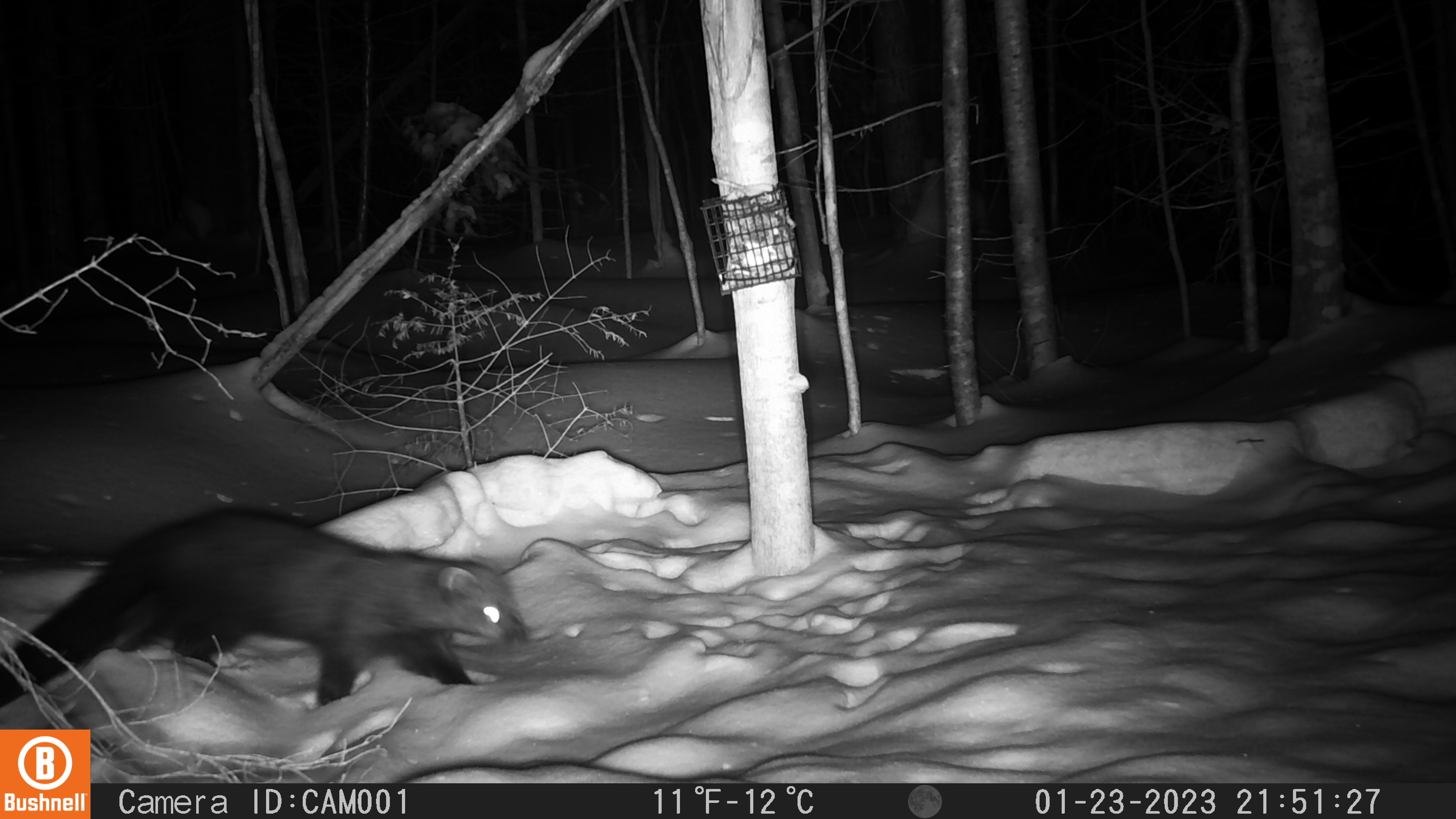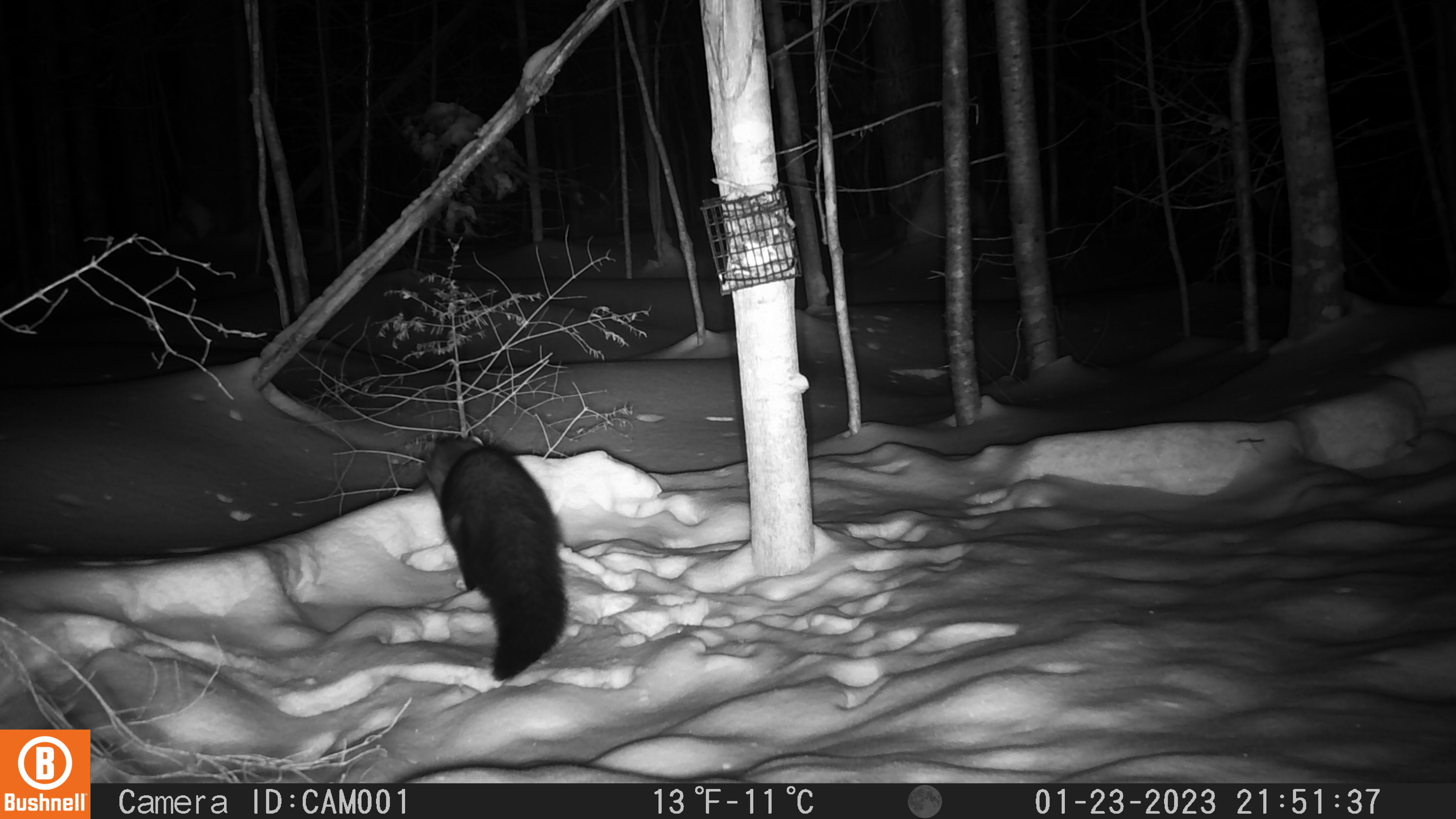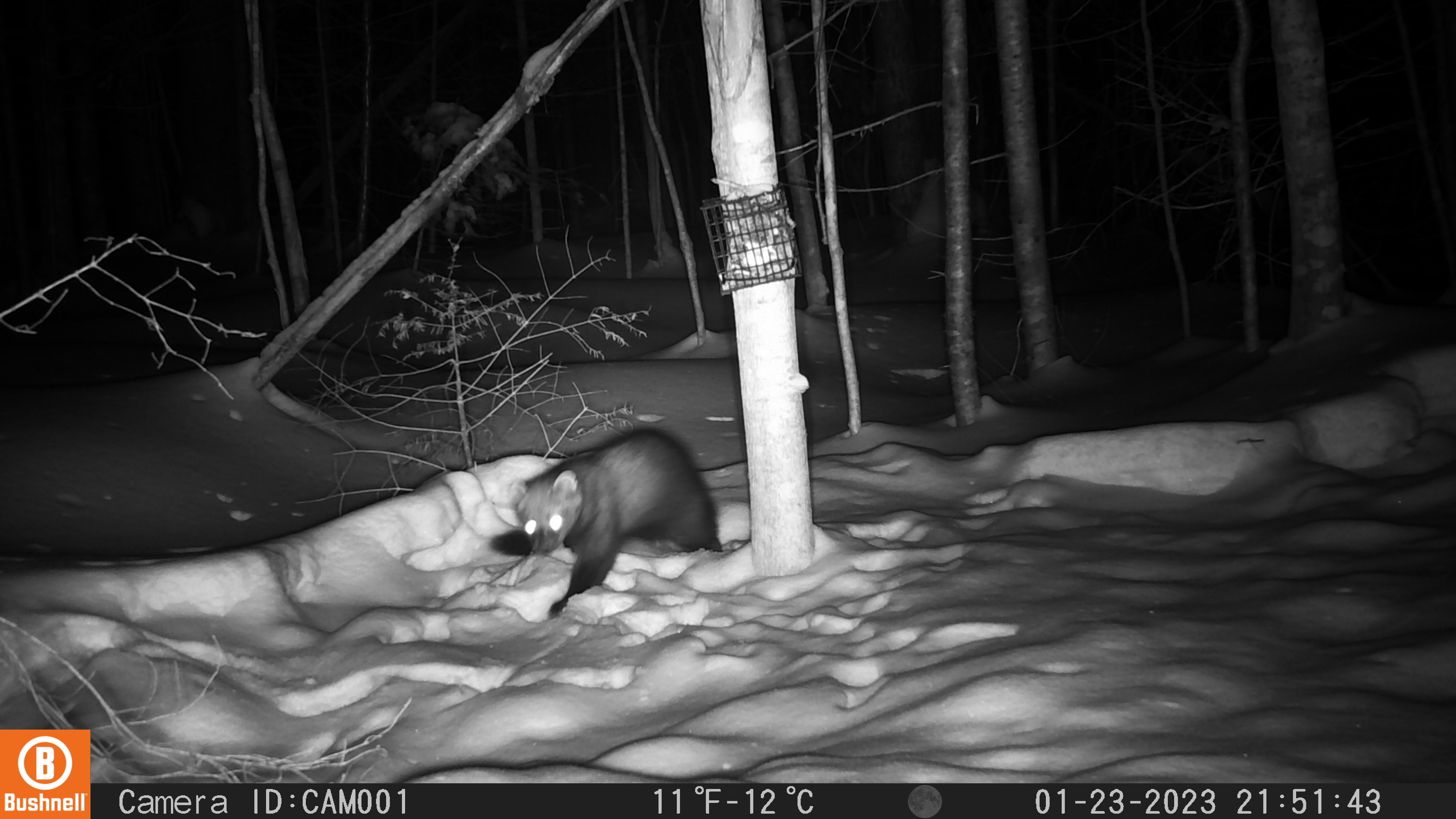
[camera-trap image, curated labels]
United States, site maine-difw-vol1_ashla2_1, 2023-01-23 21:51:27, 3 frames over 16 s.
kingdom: Animalia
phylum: Chordata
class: Mammalia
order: Carnivora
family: Mustelidae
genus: Pekania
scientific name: Pekania pennanti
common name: fisher